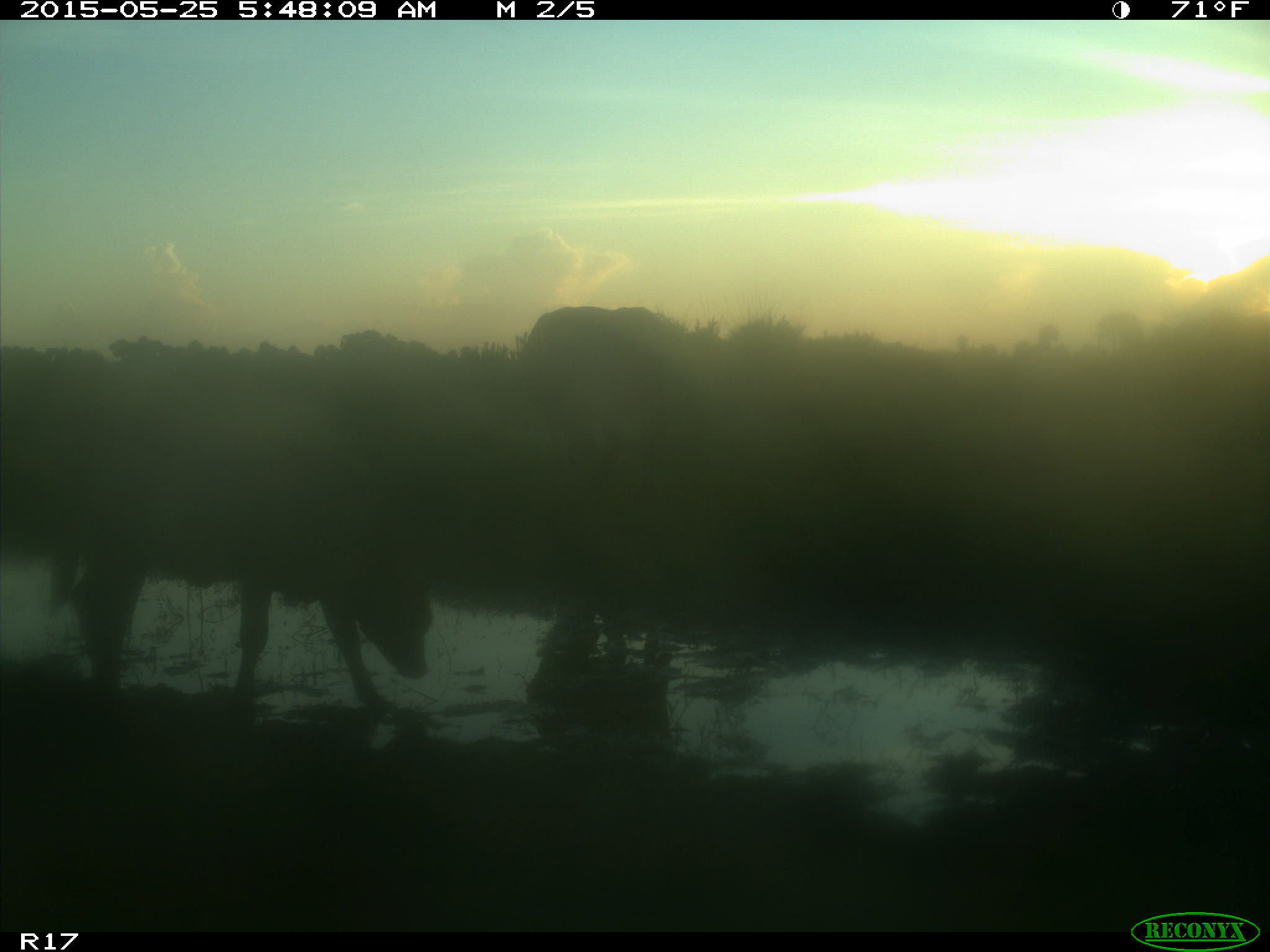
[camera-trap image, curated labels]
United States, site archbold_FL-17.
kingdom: Animalia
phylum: Chordata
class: Mammalia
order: Artiodactyla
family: Bovidae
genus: Bos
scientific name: Bos taurus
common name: domestic cow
Bos taurus (domestic cow).